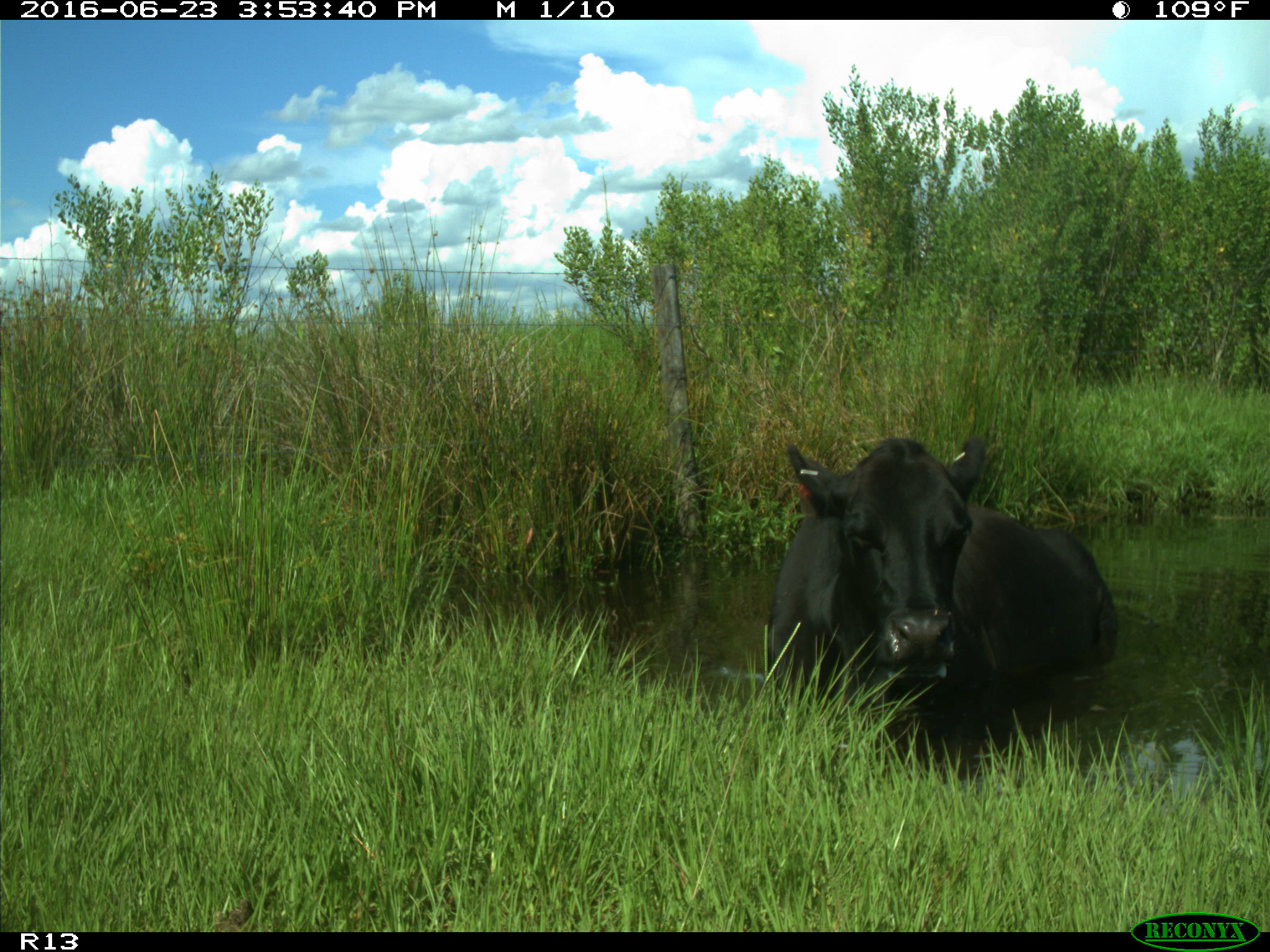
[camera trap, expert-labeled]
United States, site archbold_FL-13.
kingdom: Animalia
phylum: Chordata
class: Mammalia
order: Artiodactyla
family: Bovidae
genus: Bos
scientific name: Bos taurus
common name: domestic cow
Bos taurus (domestic cow).